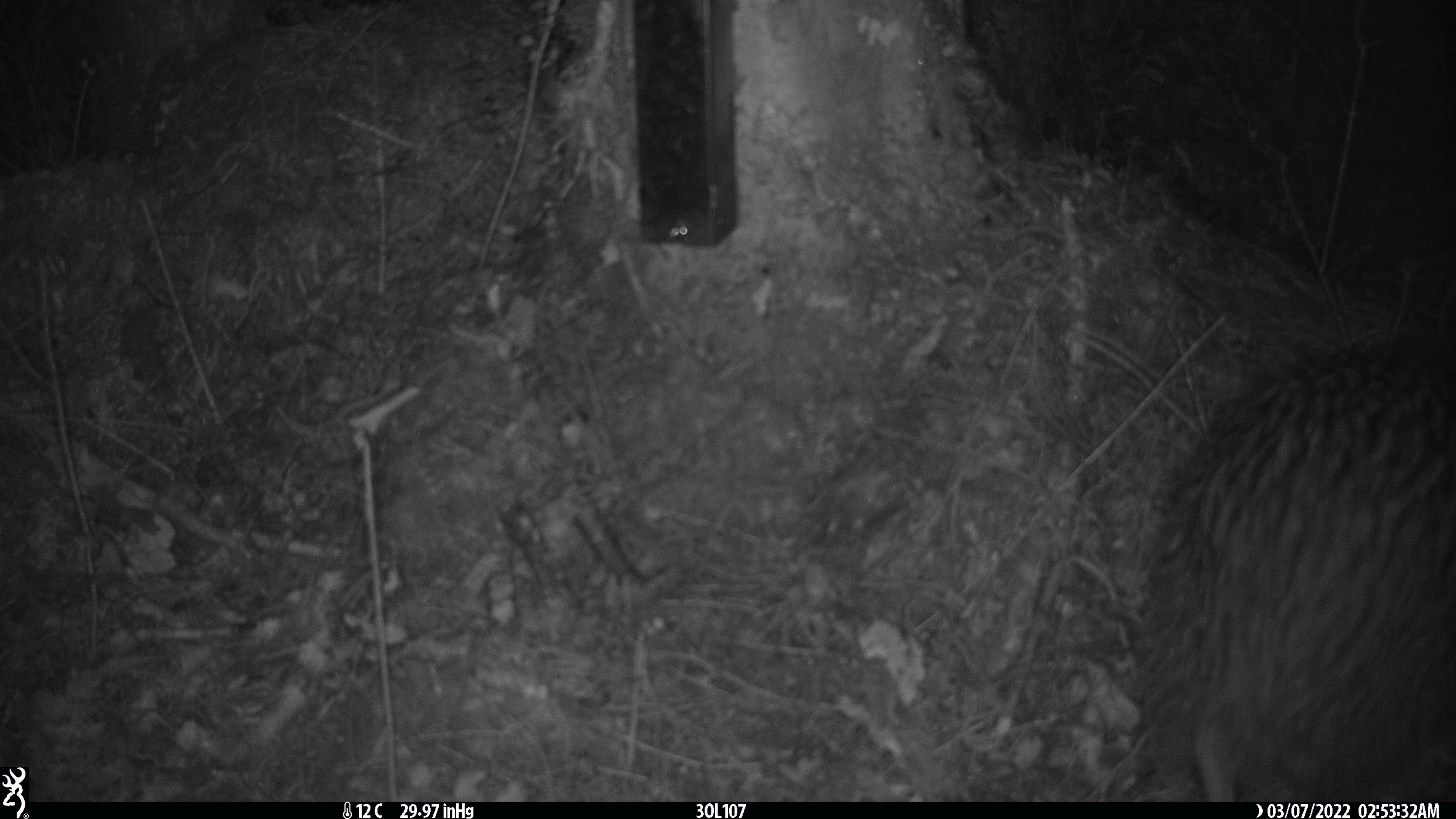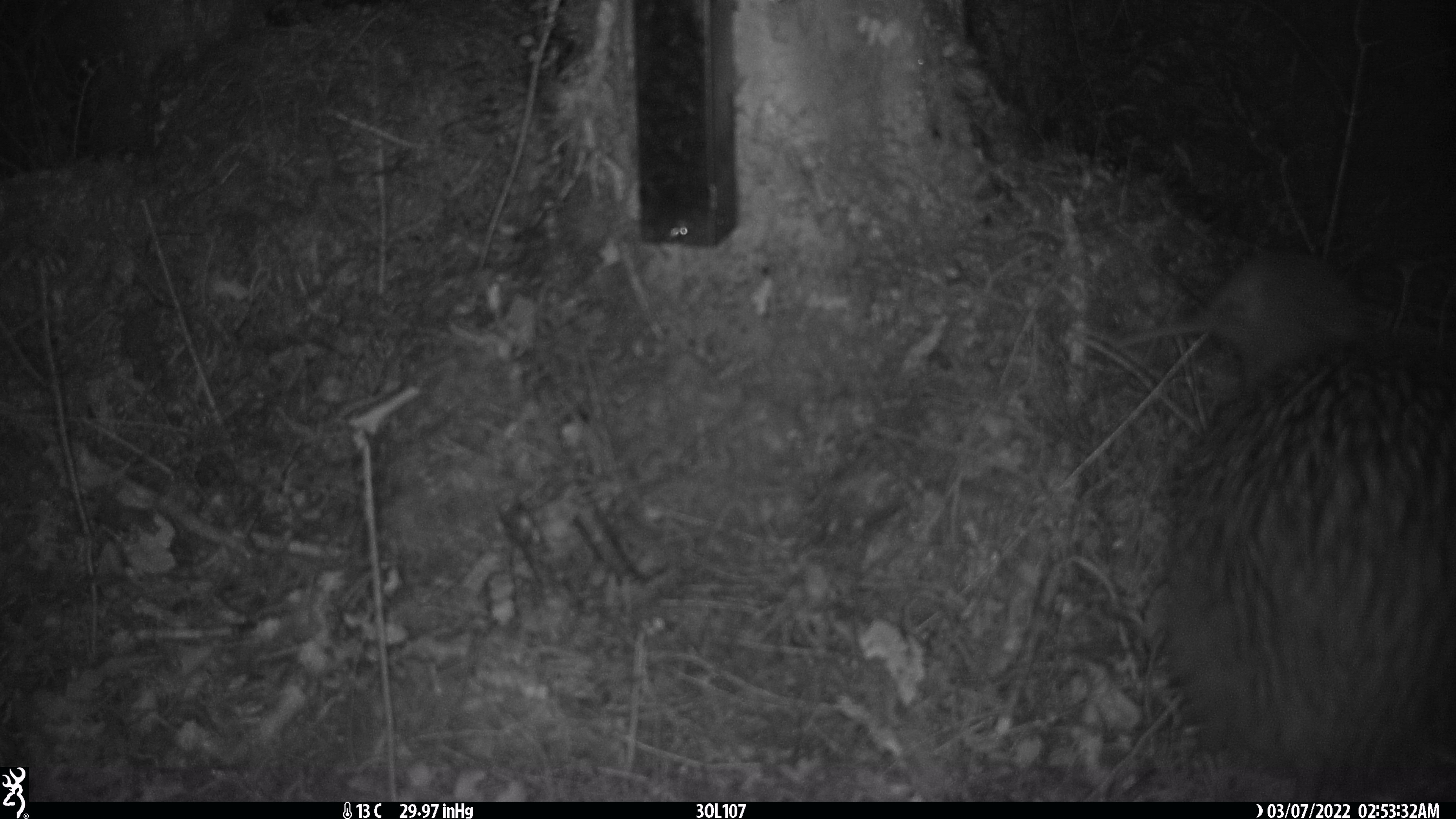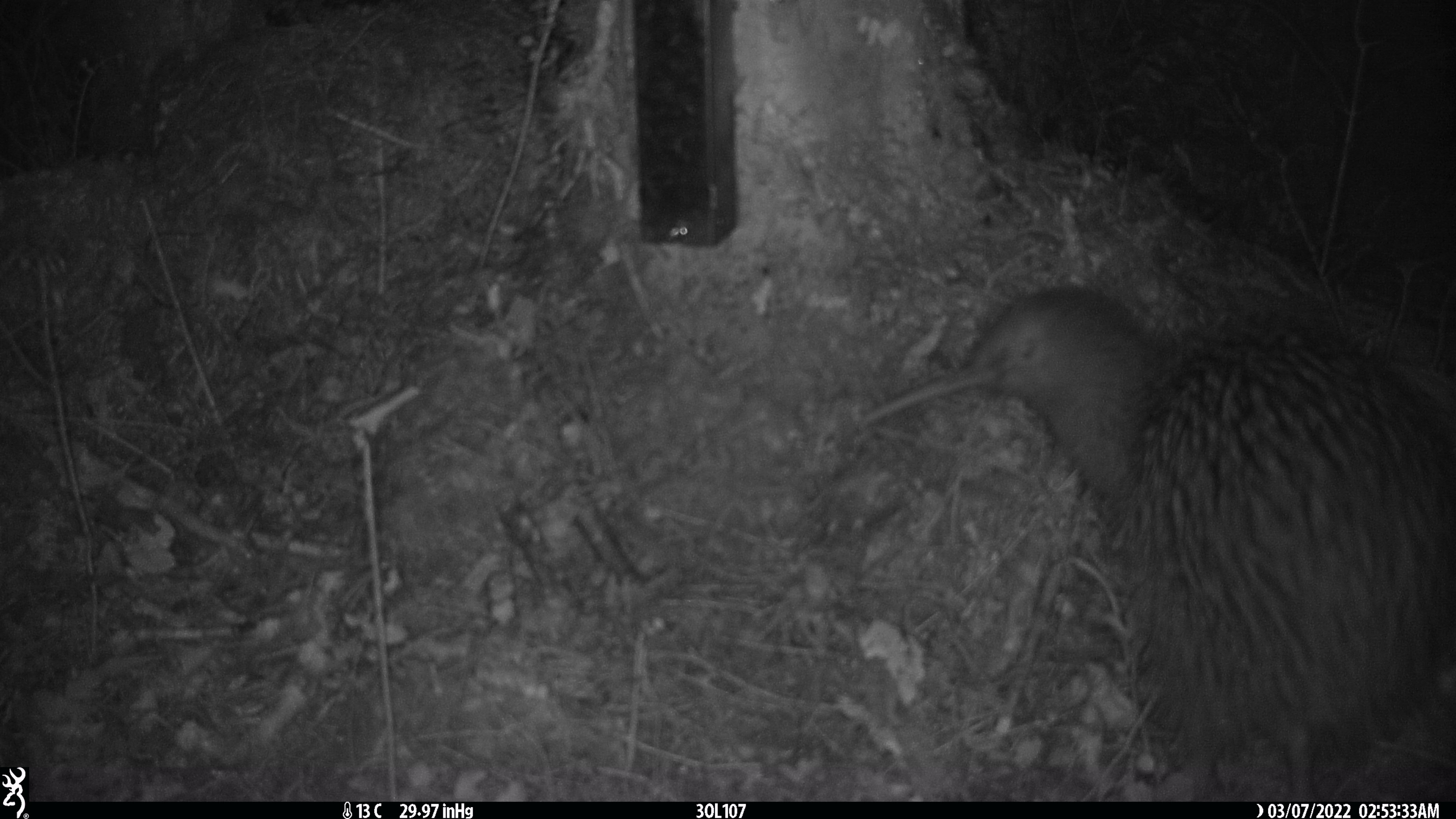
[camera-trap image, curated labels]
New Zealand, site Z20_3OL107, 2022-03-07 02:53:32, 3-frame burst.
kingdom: Animalia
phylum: Chordata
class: Aves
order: Apterygiformes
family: Apterygidae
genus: Apteryx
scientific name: Apteryx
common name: kiwi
Kiwi (Apteryx).